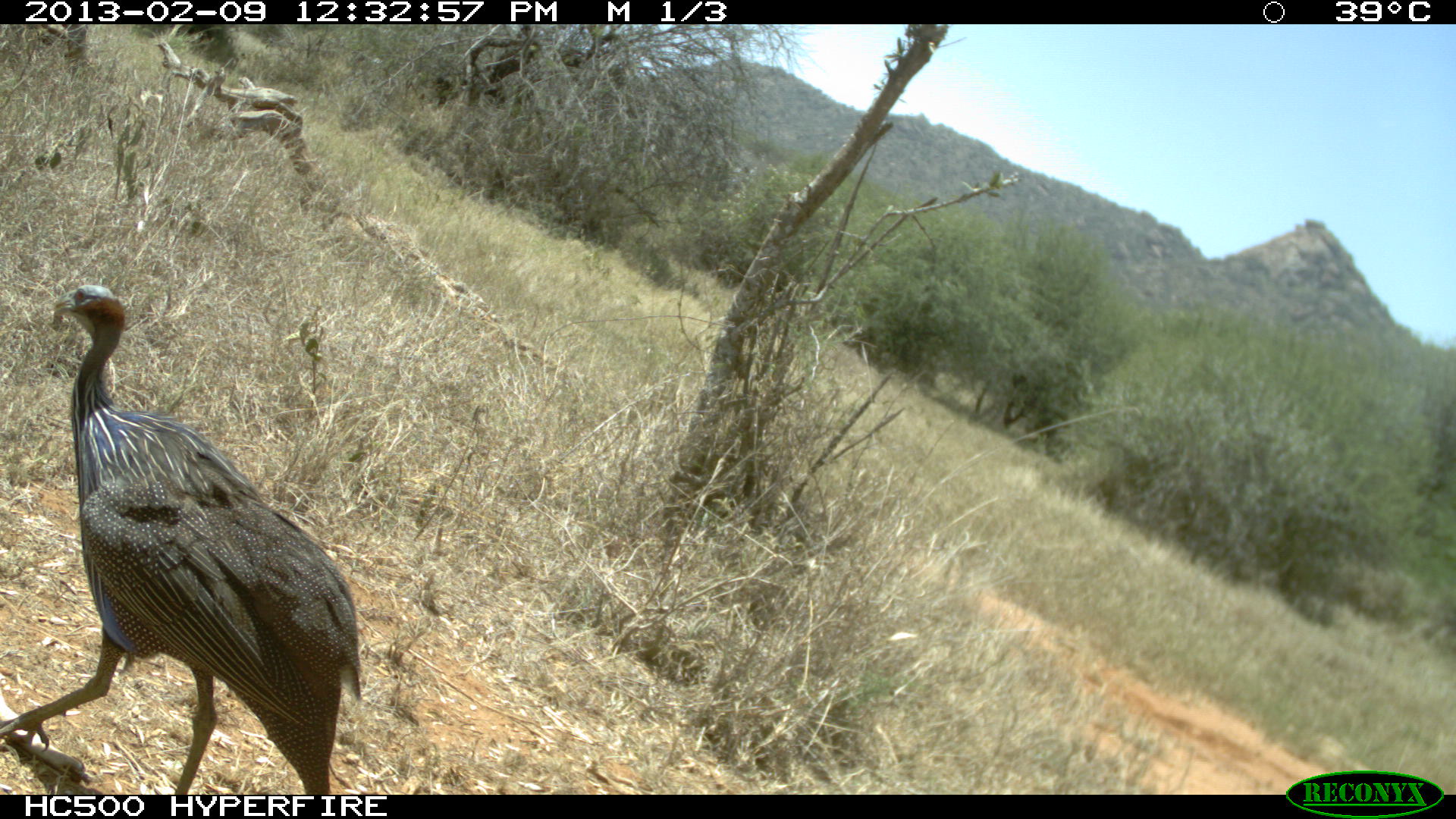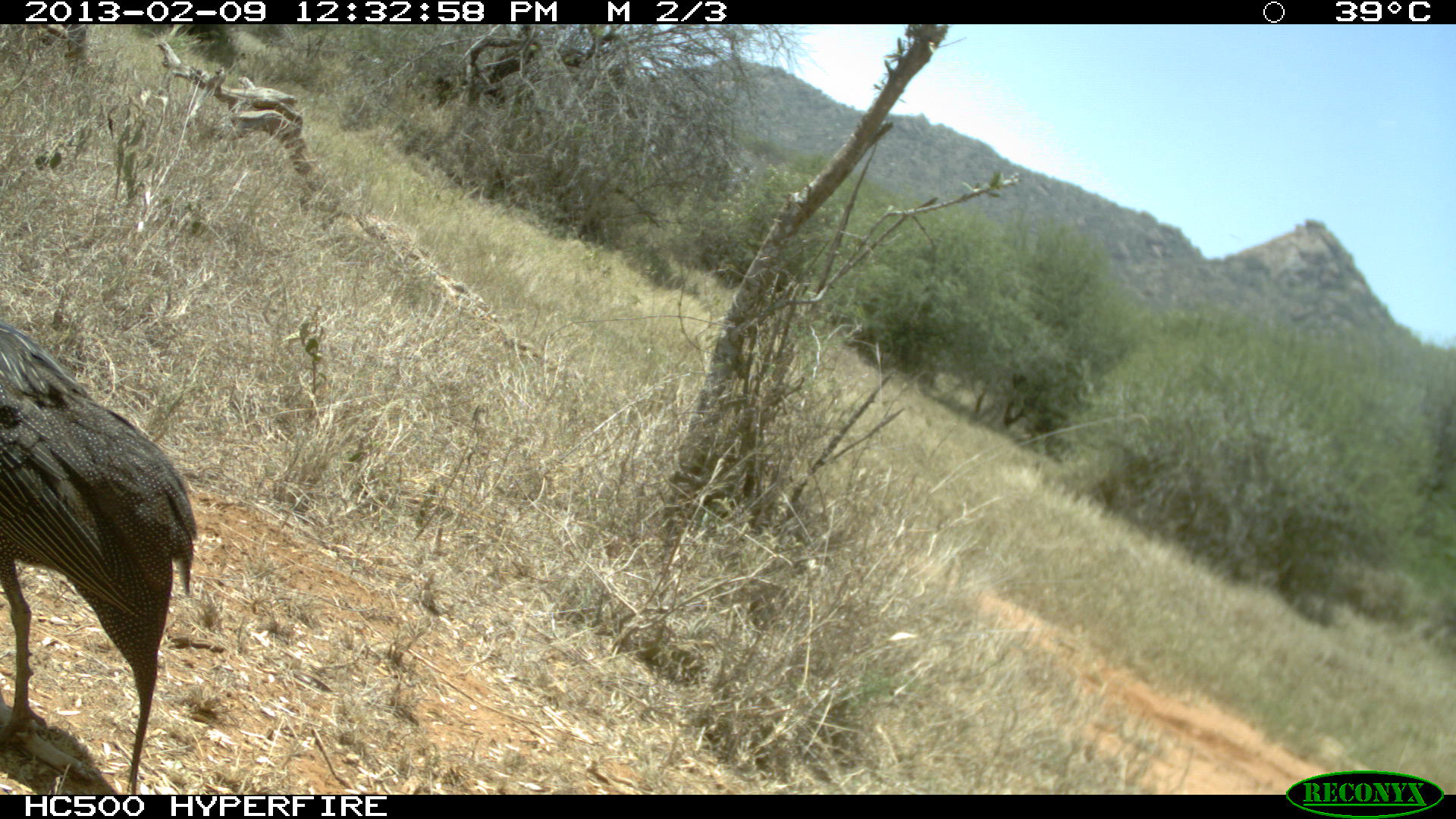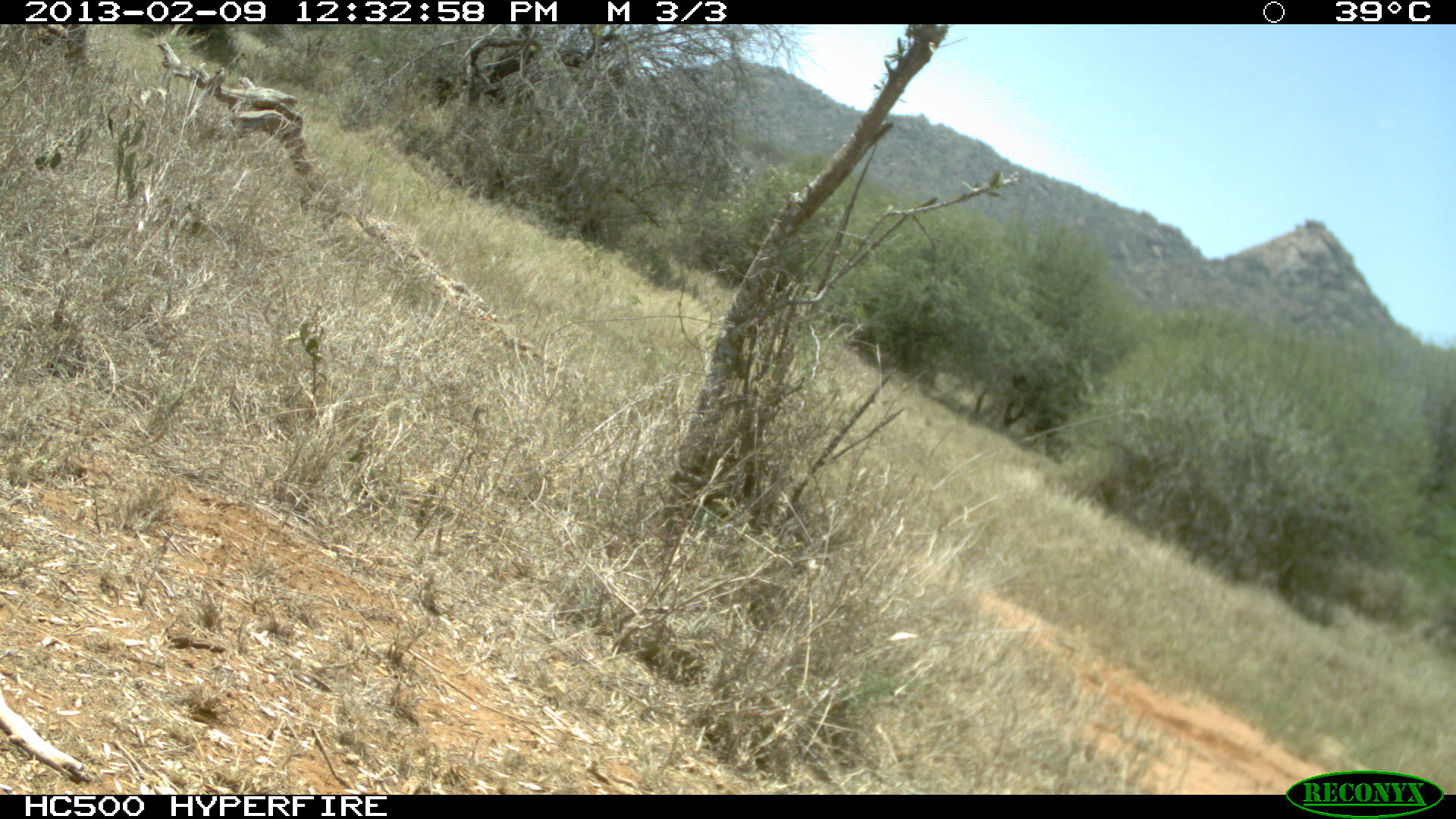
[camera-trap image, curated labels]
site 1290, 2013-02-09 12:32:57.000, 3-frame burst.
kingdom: Animalia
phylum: Chordata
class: Aves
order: Galliformes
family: Numididae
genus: Acryllium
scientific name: Acryllium vulturinum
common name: vulturine guineafowl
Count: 1.